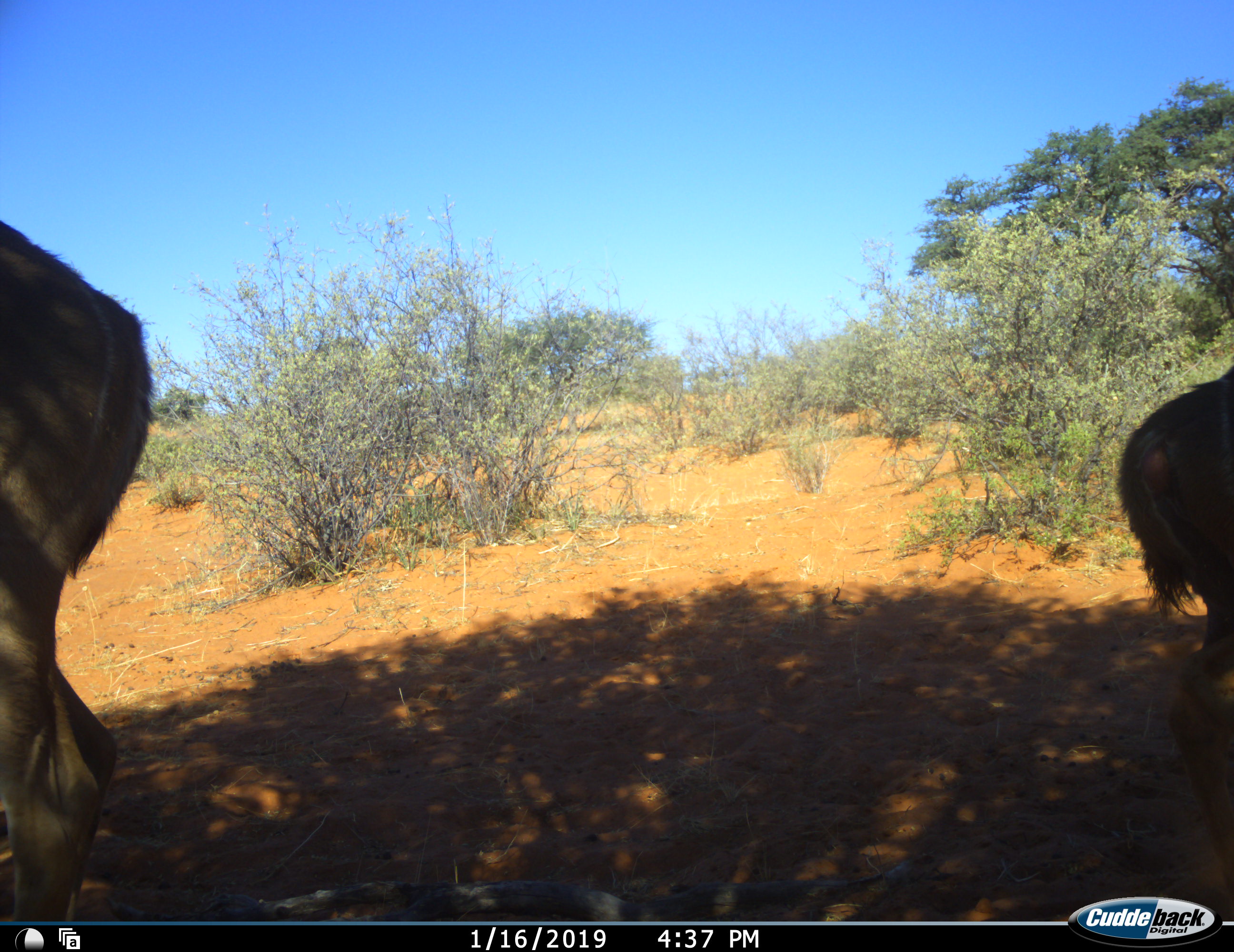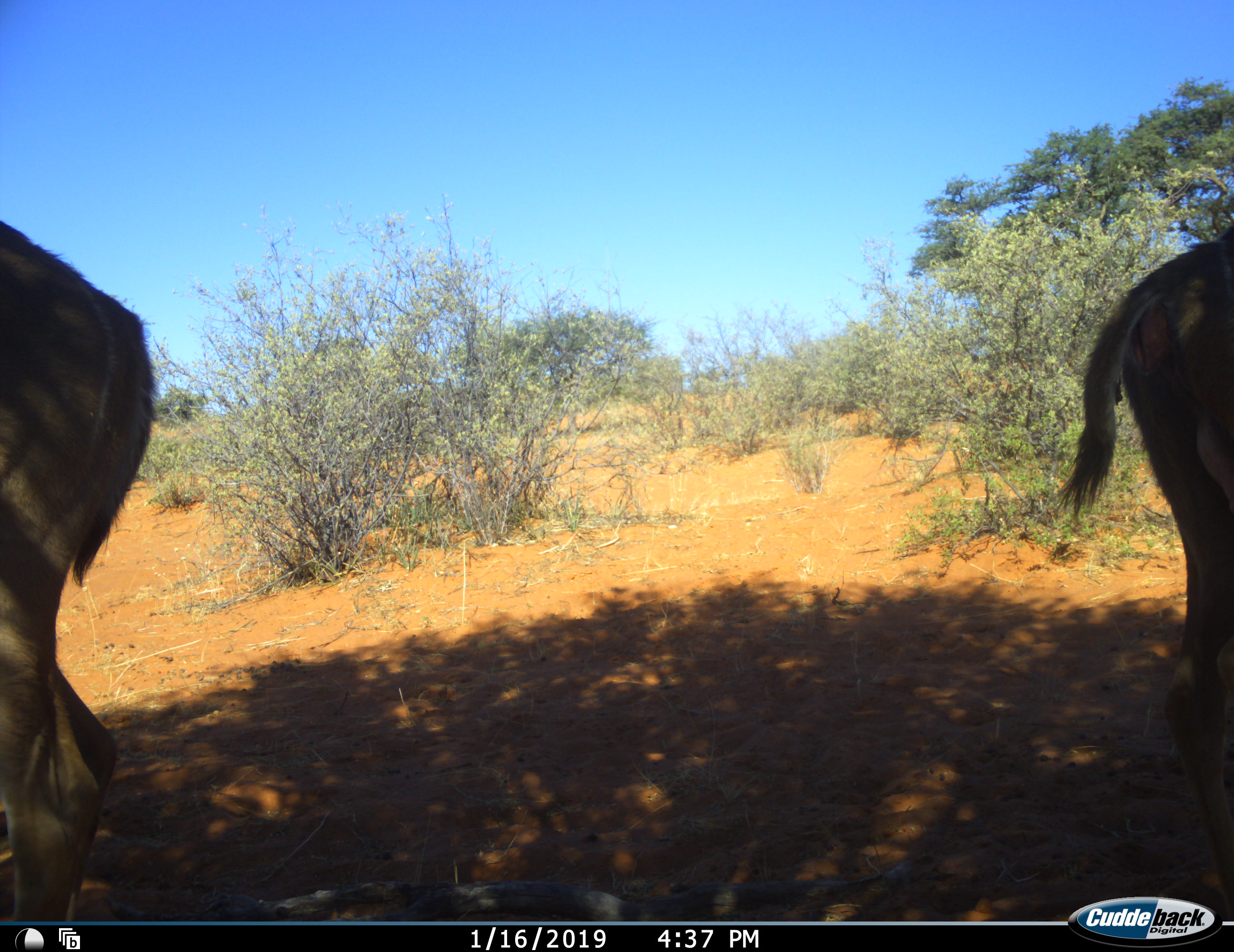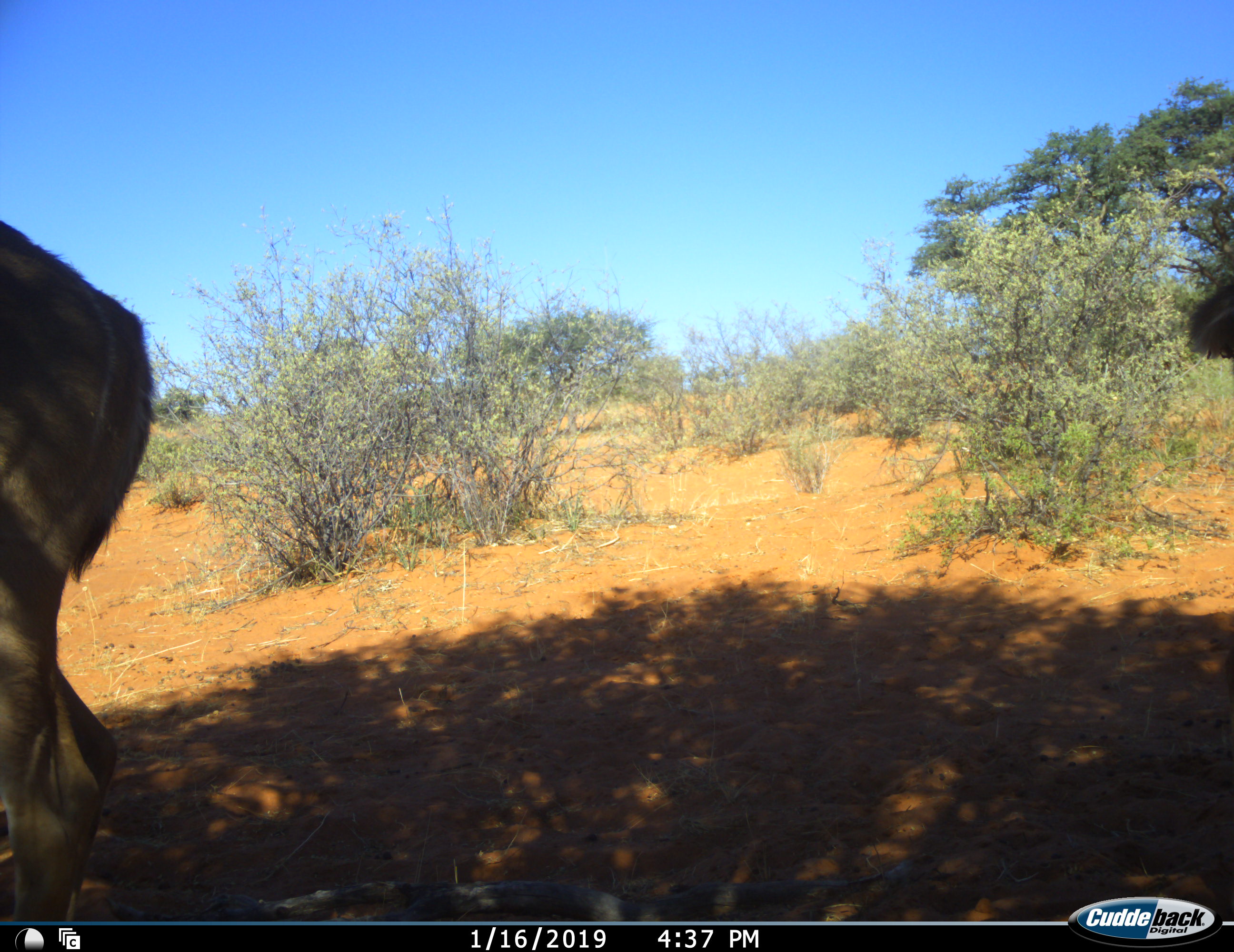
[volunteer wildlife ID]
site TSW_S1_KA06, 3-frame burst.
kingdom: Animalia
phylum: Chordata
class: Mammalia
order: Artiodactyla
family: Bovidae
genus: Tragelaphus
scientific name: Tragelaphus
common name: kudu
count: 2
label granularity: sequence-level